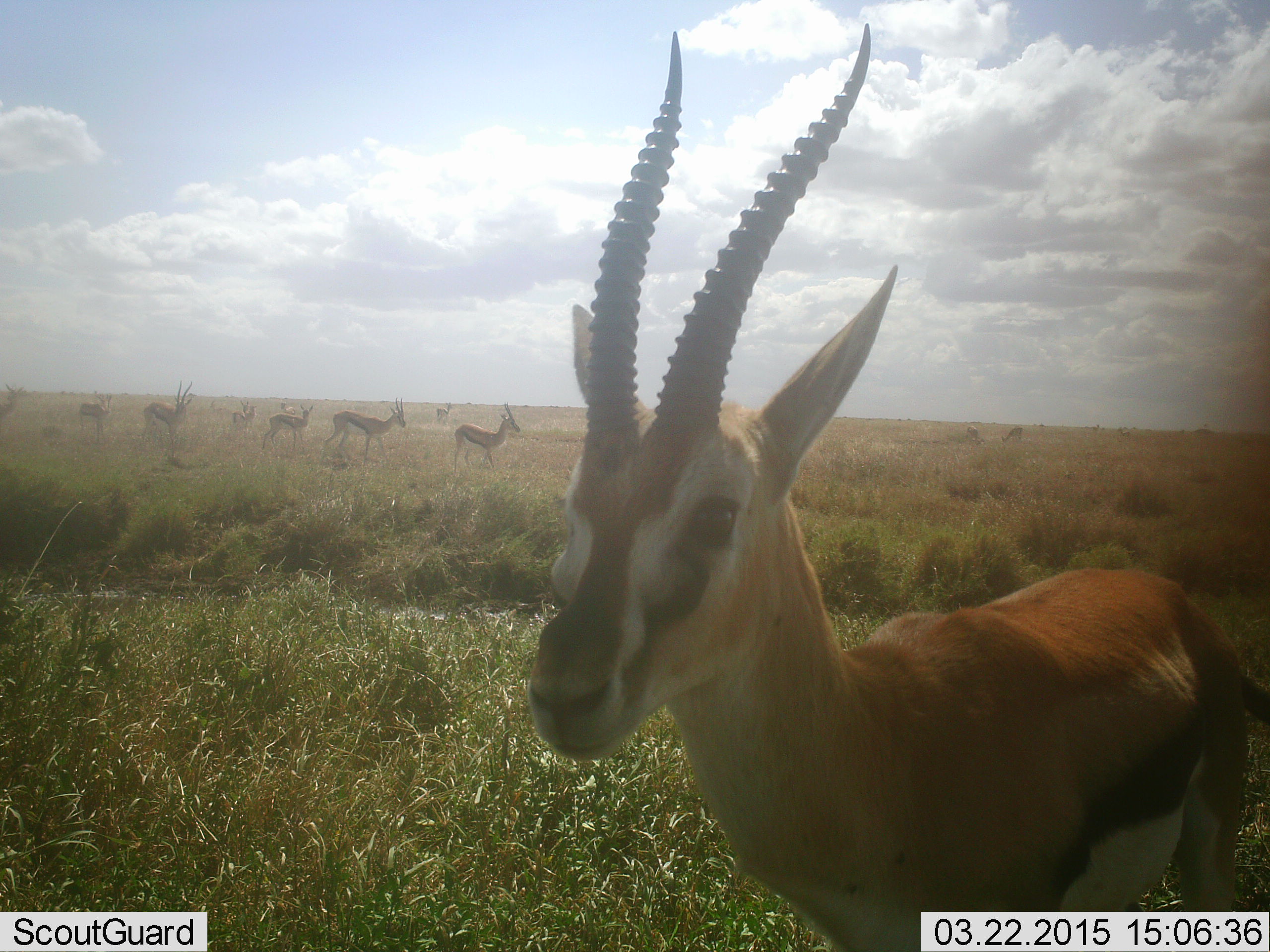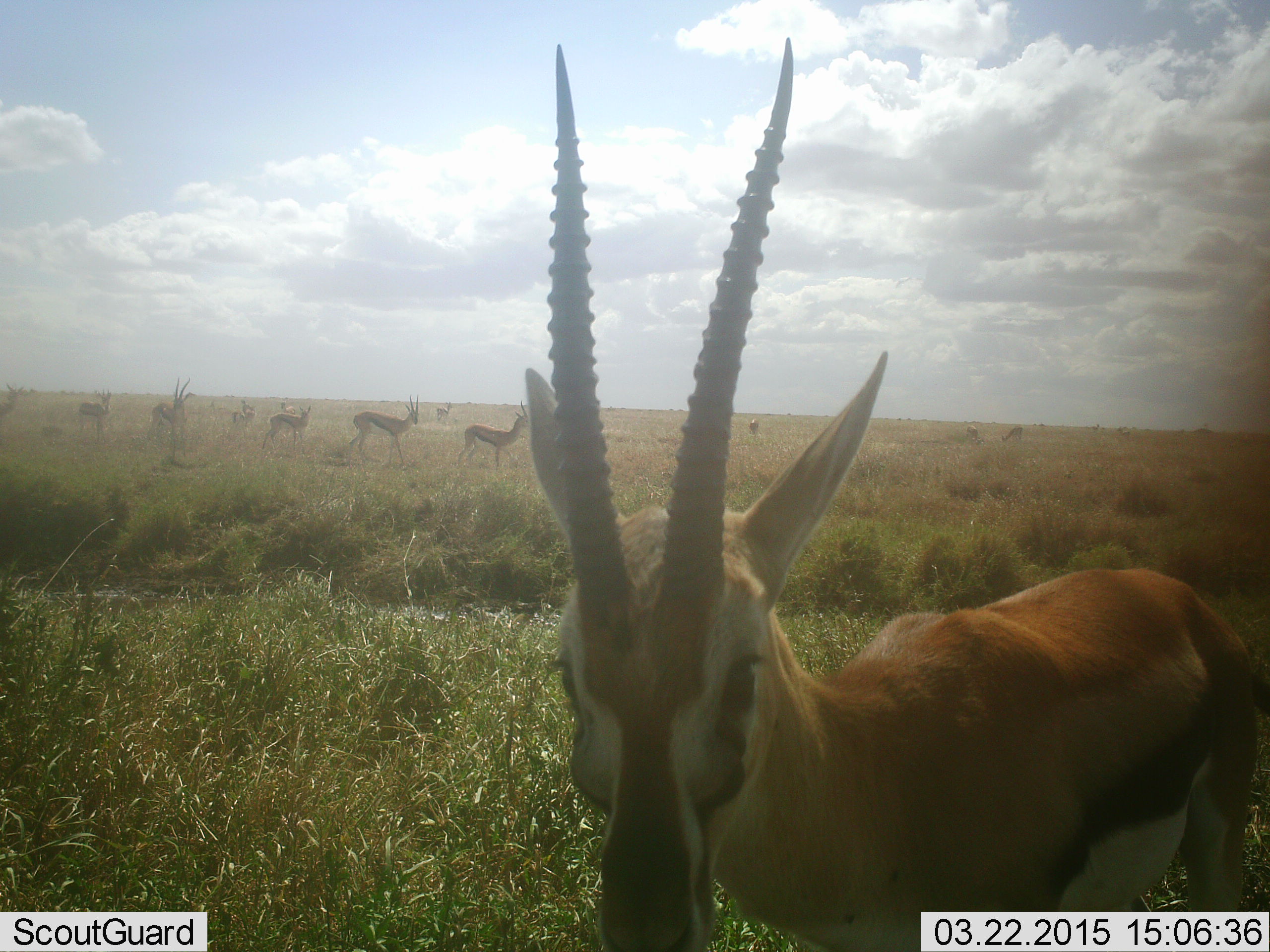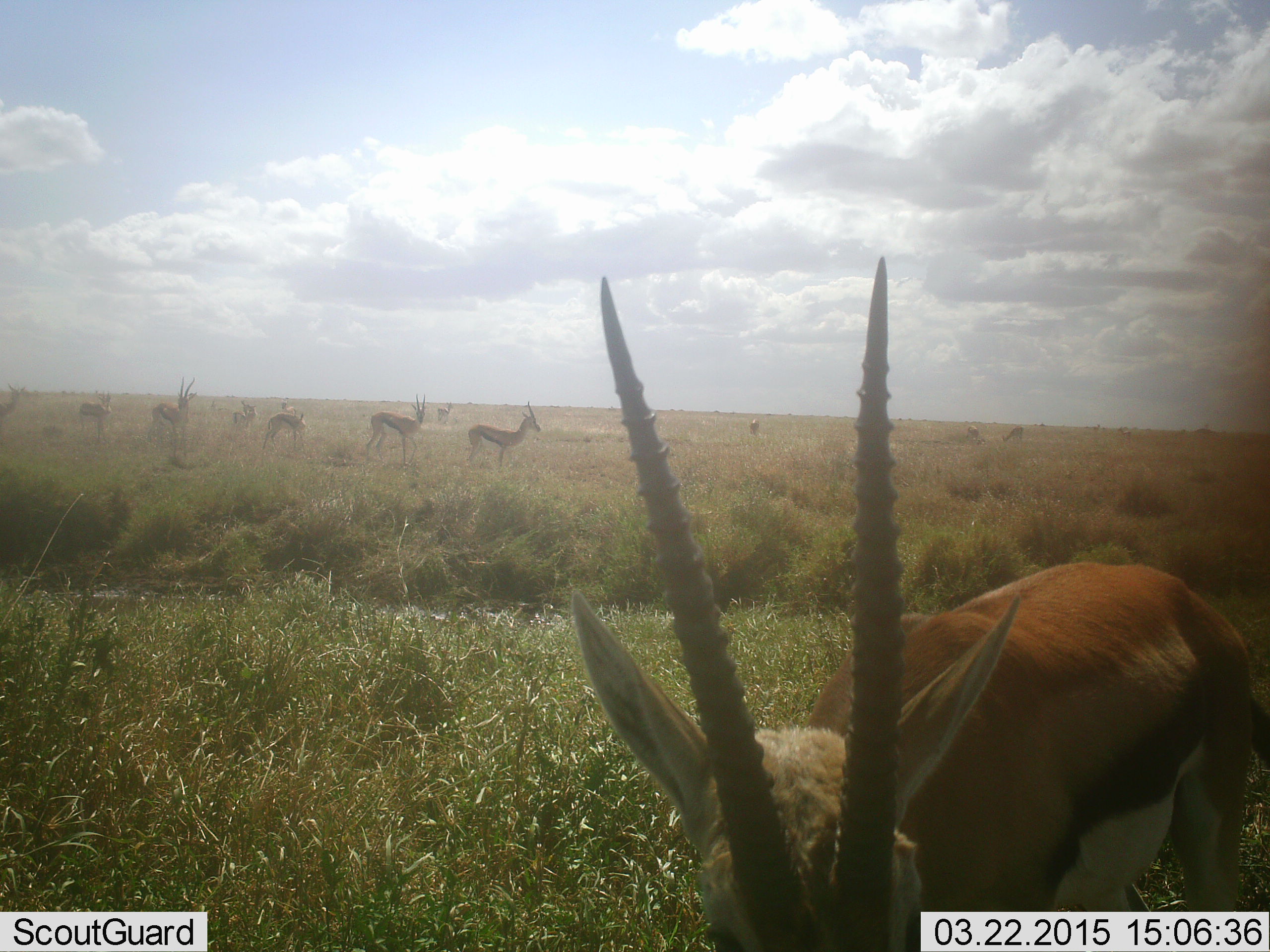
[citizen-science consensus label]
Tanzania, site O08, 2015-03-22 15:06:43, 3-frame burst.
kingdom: Animalia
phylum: Chordata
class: Mammalia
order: Artiodactyla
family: Bovidae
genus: Eudorcas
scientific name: Eudorcas thomsonii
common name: thomson's gazelle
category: gazellethomsons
Gazellethomsons (thomson's gazelle) (Eudorcas thomsonii), count 11-50. Behavior (volunteer vote fractions): standing 100%, resting 10%, moving 20%, interacting 10%. Young present (vote fraction): 10%. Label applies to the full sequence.